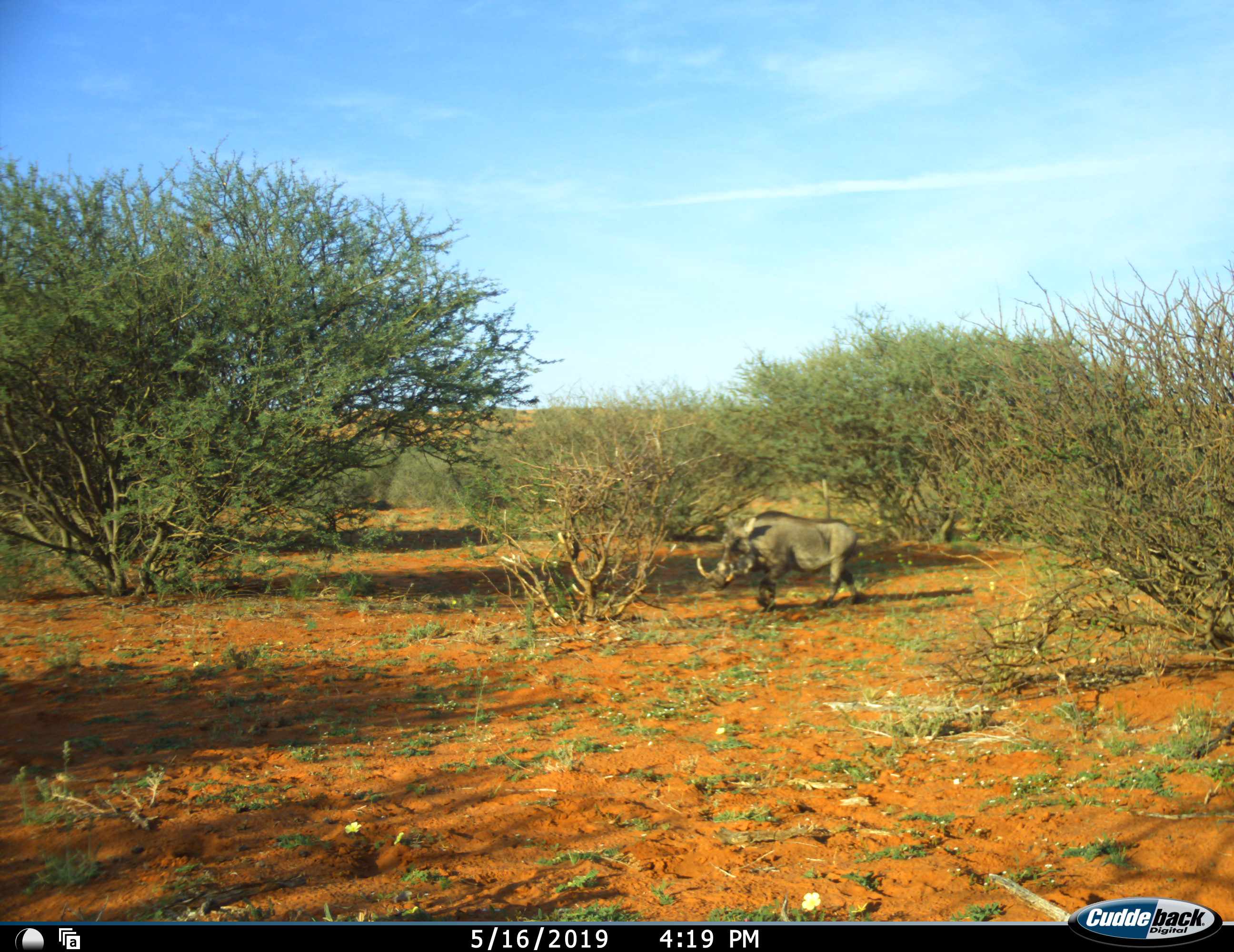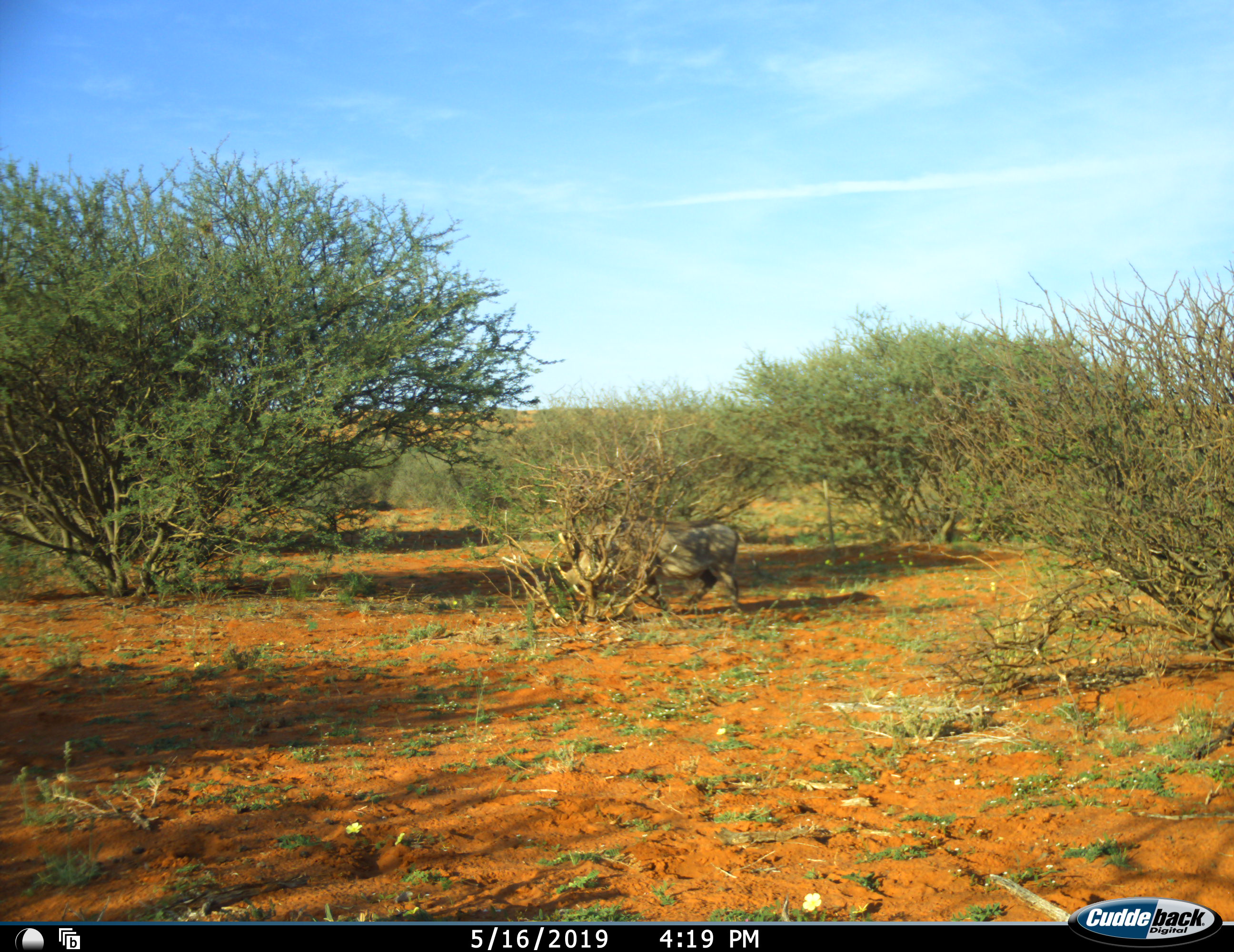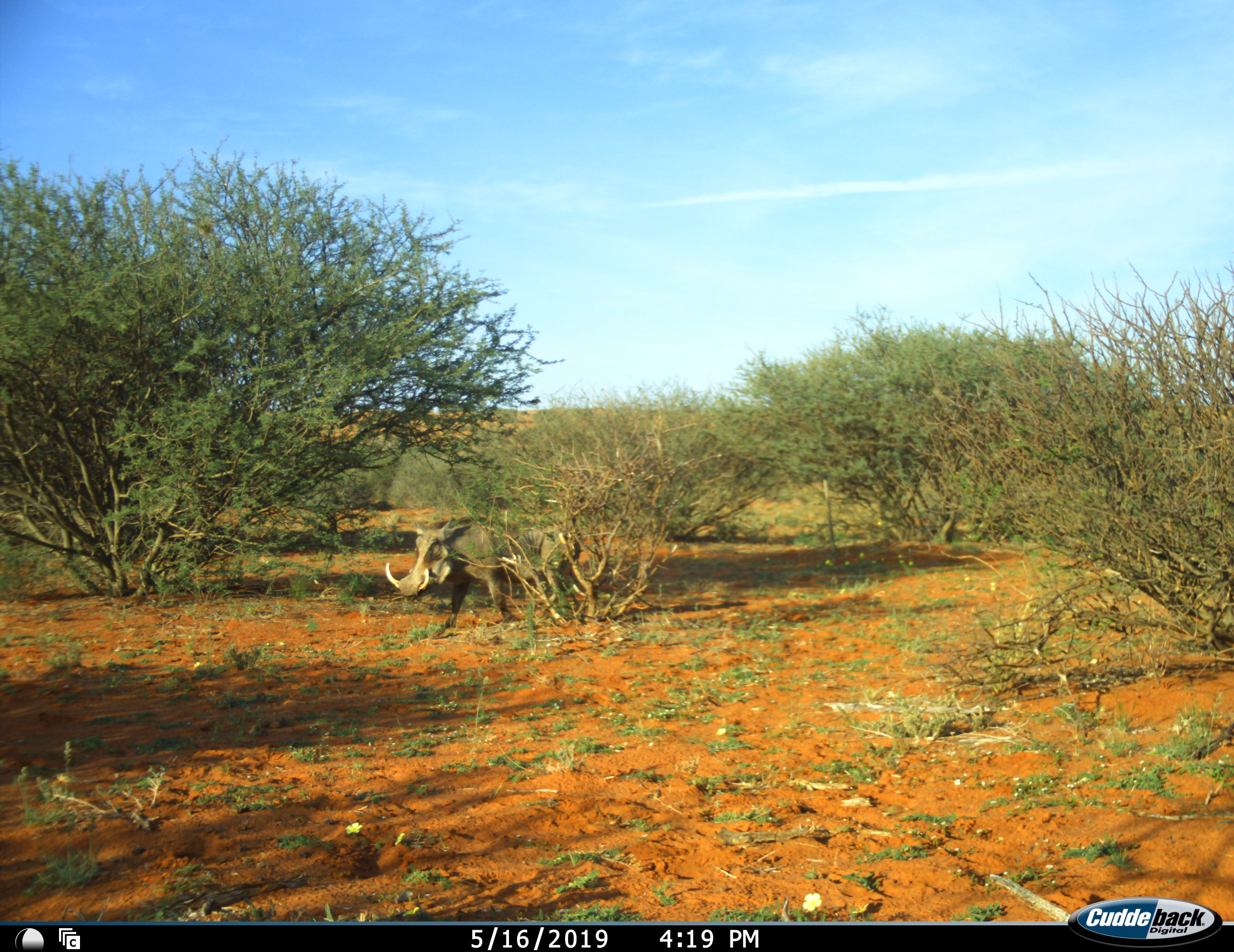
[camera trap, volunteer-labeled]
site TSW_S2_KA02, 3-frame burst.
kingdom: Animalia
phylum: Chordata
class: Mammalia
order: Artiodactyla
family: Suidae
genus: Phacochoerus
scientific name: Phacochoerus africanus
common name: warthog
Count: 1.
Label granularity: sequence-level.